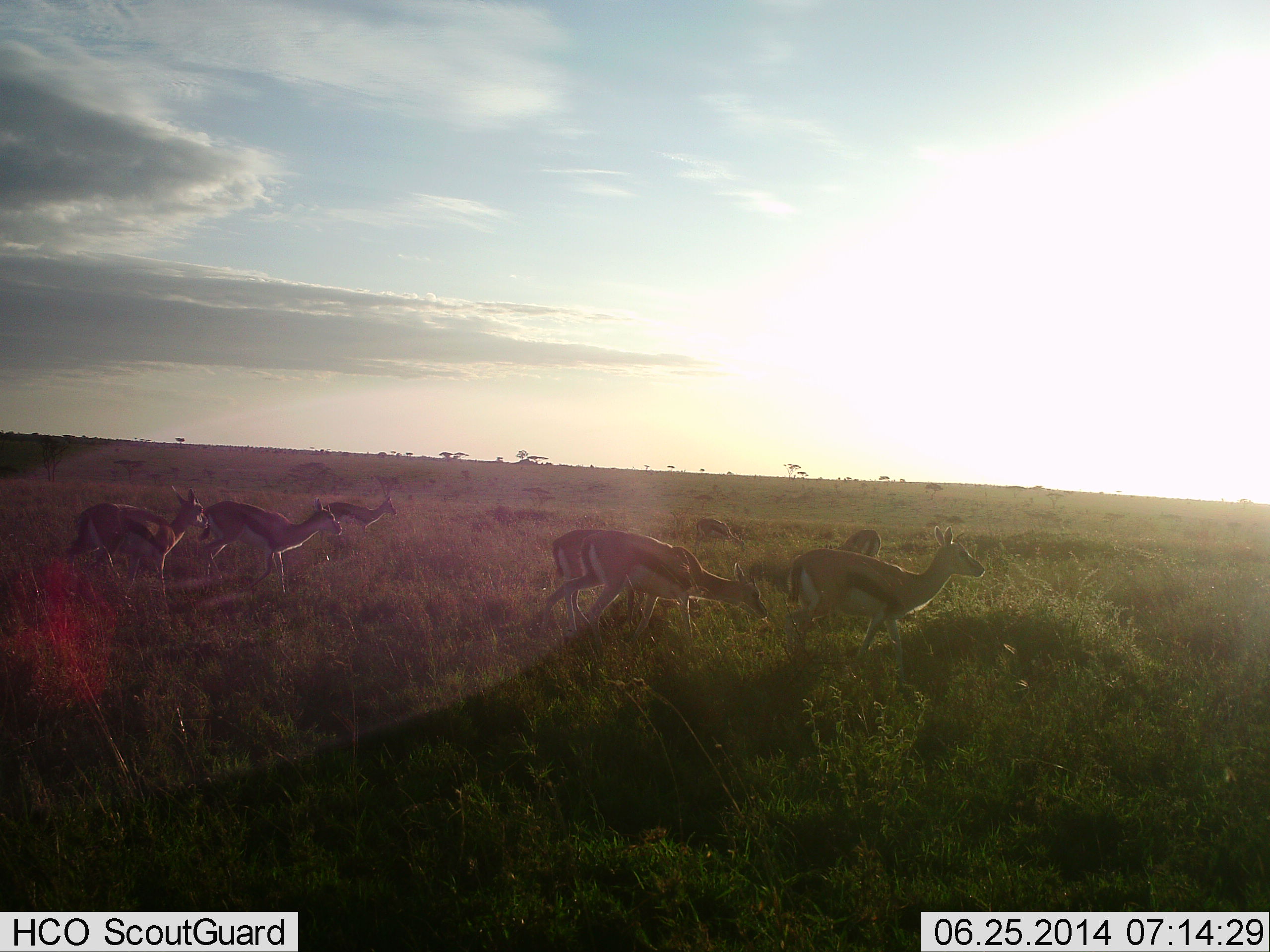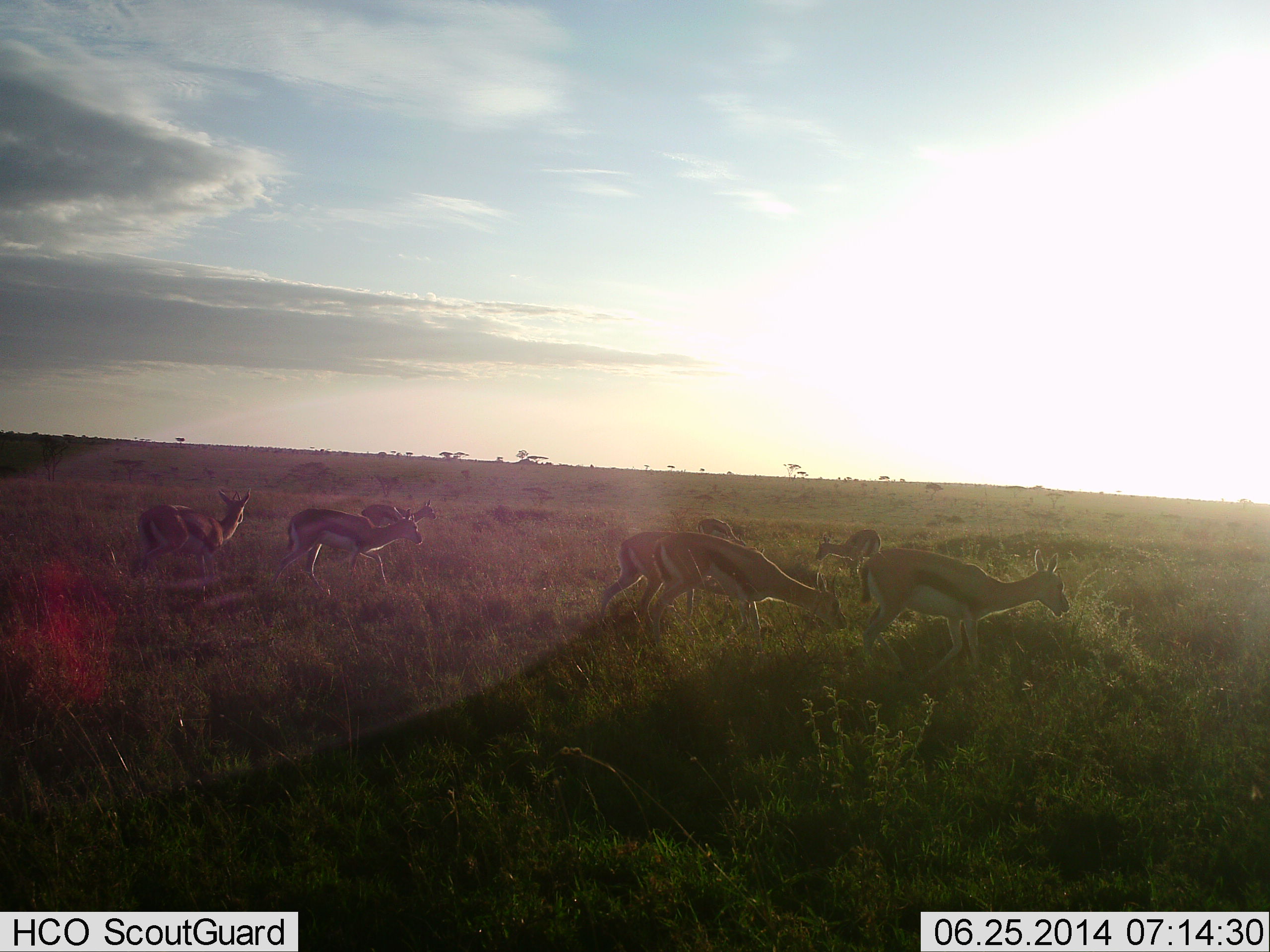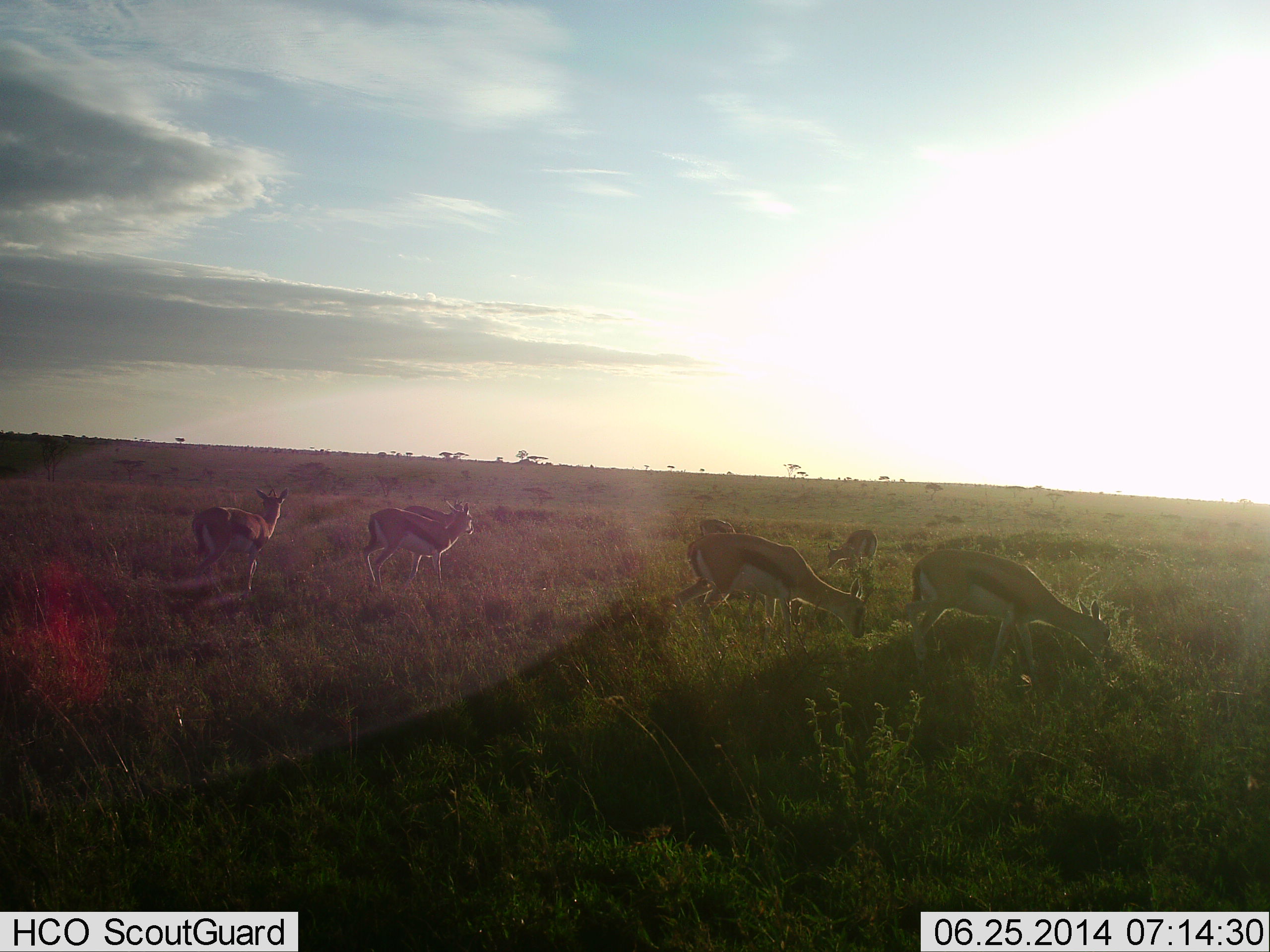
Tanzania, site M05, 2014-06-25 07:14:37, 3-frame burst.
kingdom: Animalia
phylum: Chordata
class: Mammalia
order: Artiodactyla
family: Bovidae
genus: Eudorcas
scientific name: Eudorcas thomsonii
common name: thomson's gazelle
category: gazellethomsons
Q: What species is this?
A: Gazellethomsons (thomson's gazelle) (Eudorcas thomsonii).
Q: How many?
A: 7.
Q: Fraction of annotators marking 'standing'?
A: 0%.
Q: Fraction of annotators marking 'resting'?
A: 0%.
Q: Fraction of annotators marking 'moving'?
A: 100%.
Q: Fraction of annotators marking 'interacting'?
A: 0%.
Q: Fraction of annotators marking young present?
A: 0%.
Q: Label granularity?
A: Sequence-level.